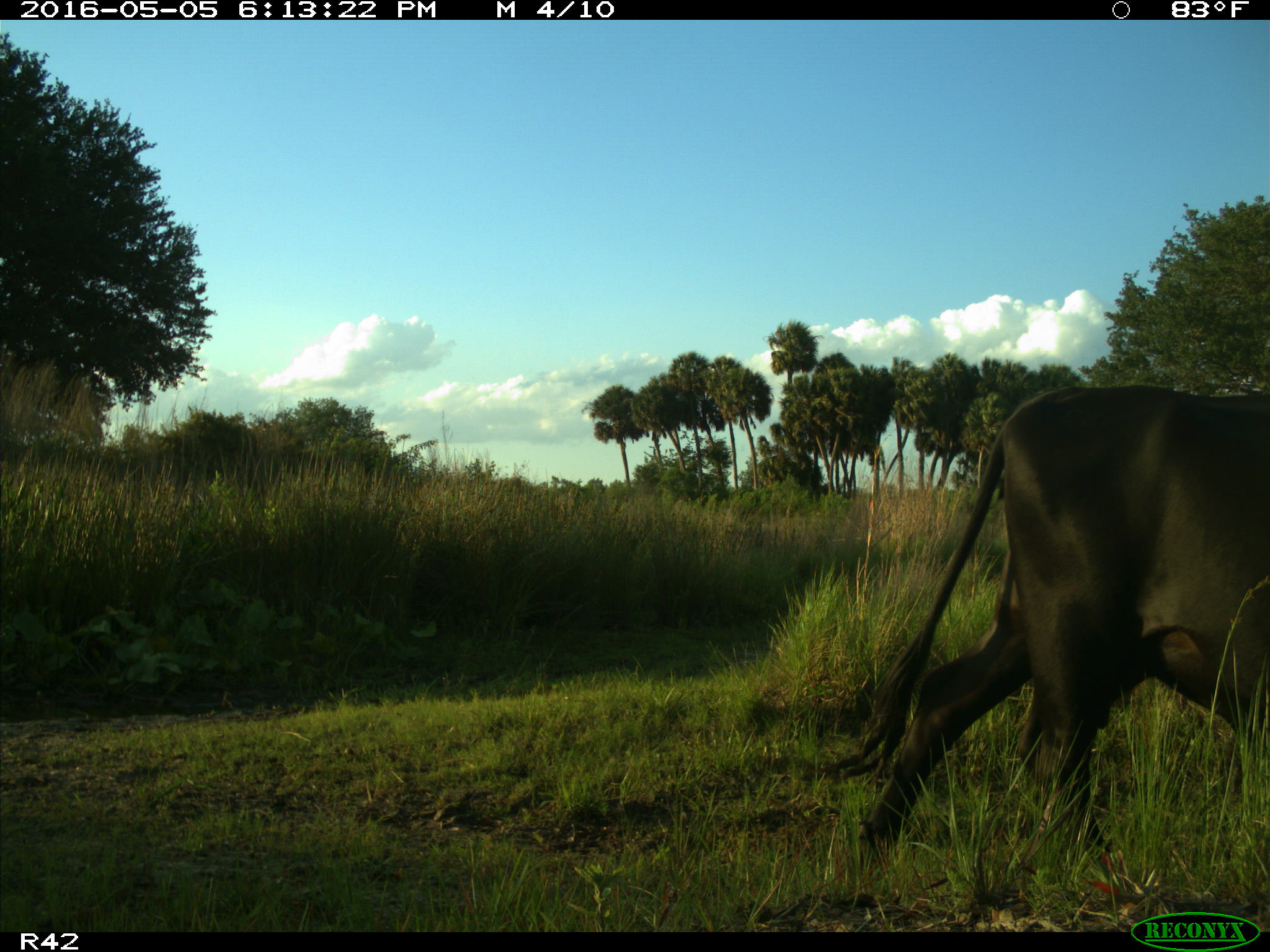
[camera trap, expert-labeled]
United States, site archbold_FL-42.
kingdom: Animalia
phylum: Chordata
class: Mammalia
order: Artiodactyla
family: Bovidae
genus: Bos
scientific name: Bos taurus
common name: domestic cow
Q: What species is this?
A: Bos taurus (domestic cow).